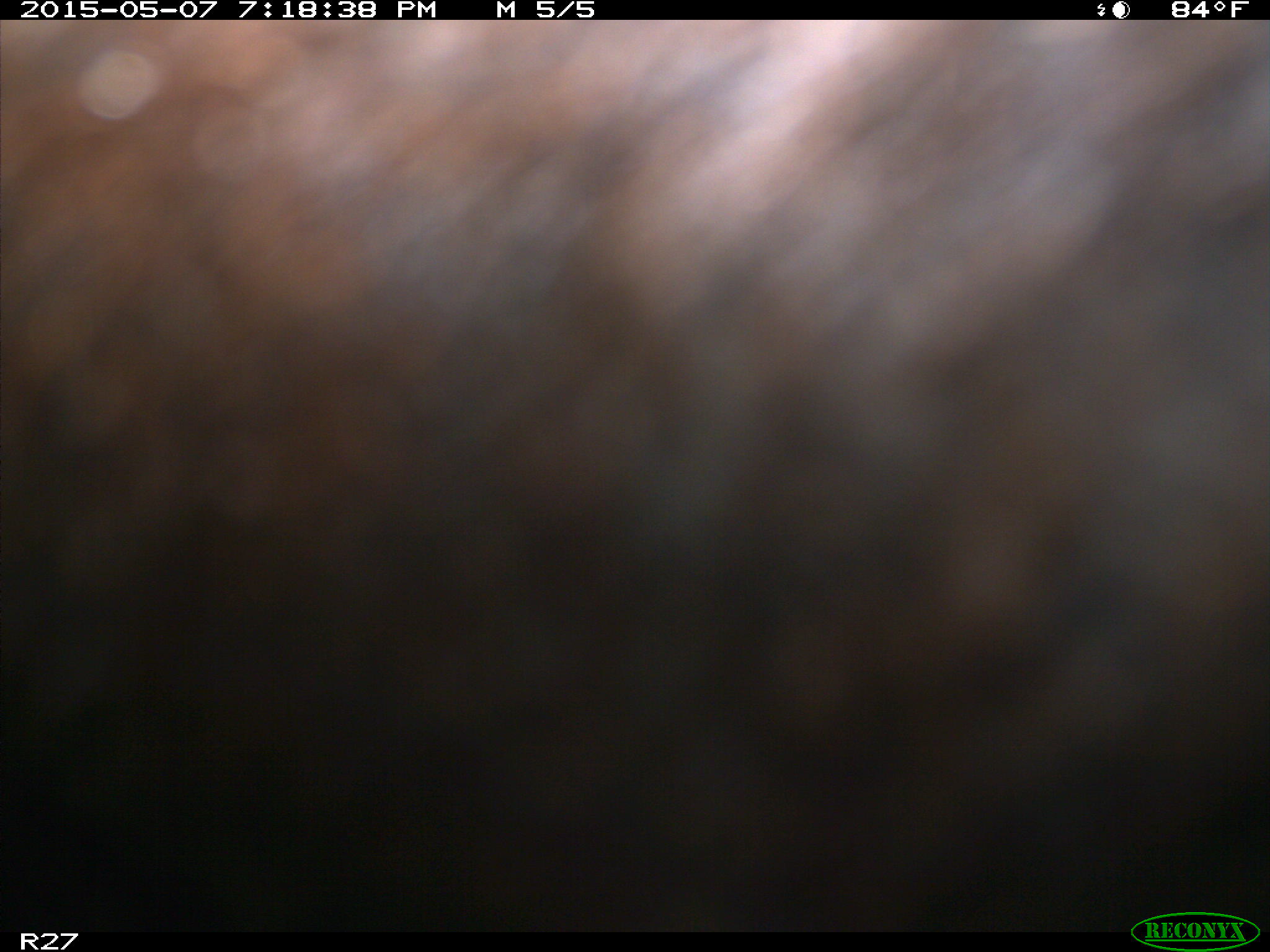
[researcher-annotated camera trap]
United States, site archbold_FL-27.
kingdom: Animalia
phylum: Chordata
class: Mammalia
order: Artiodactyla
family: Bovidae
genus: Bos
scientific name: Bos taurus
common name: domestic cow